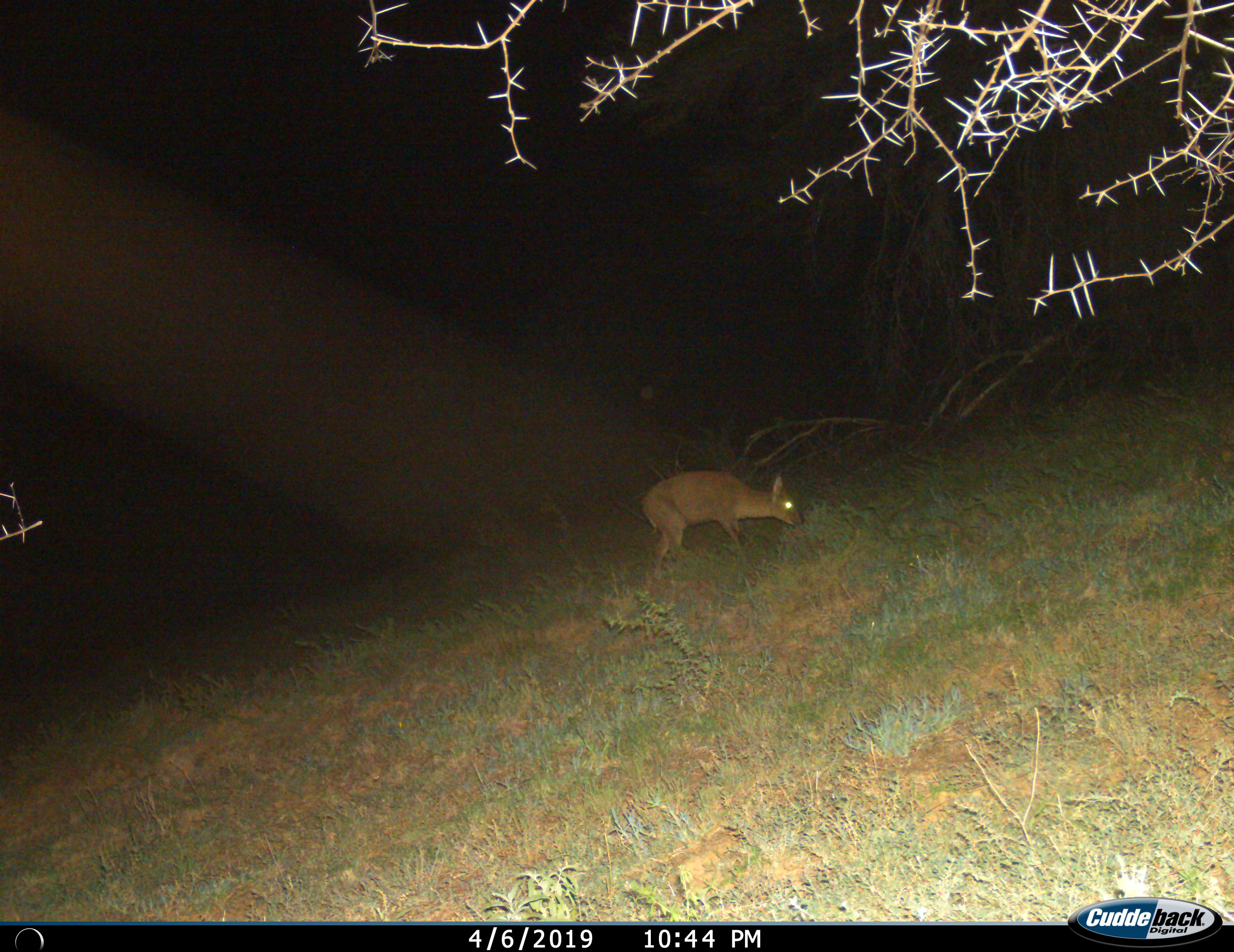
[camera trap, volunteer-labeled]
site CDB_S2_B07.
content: unidentified animal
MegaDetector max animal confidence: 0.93